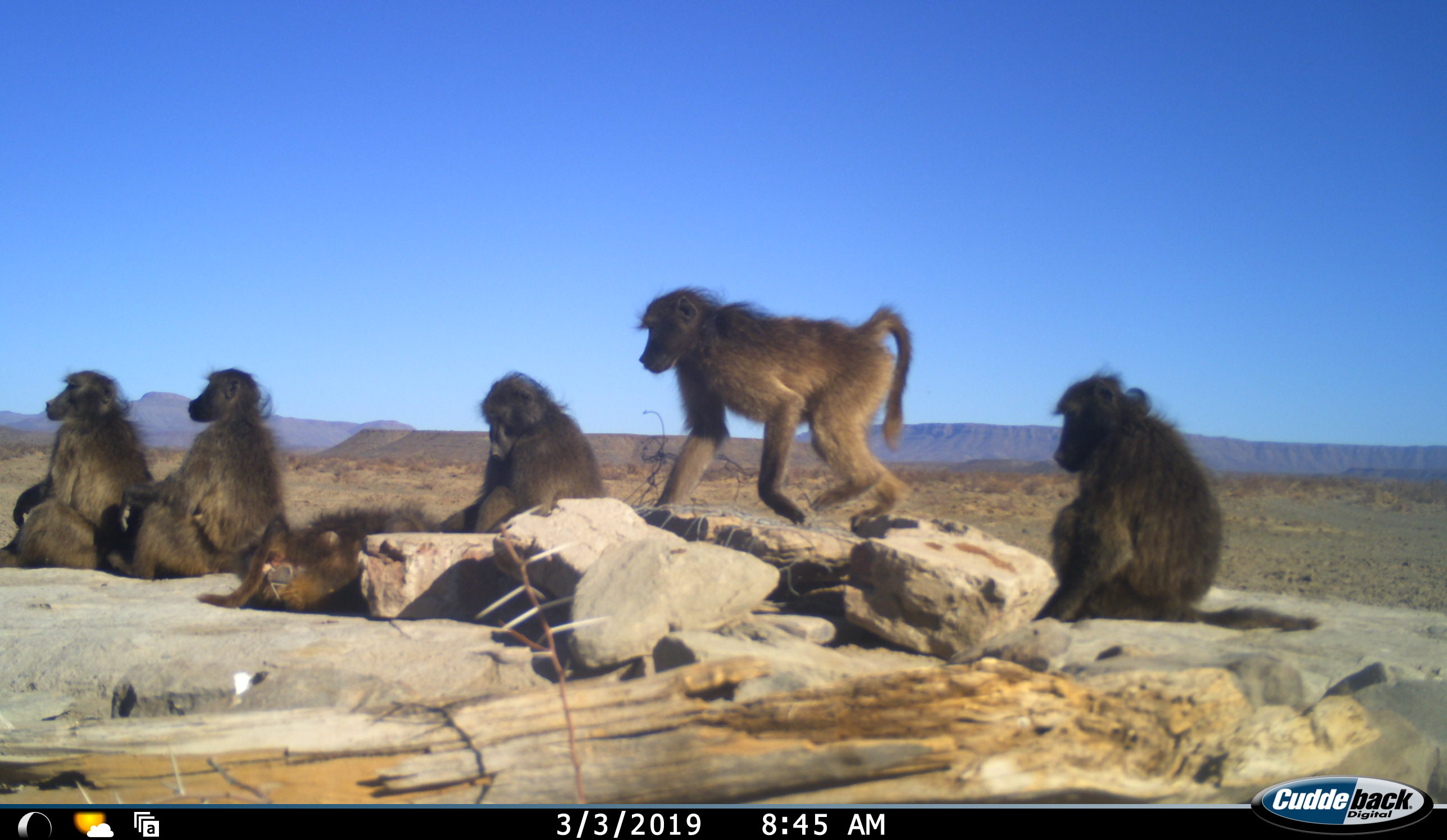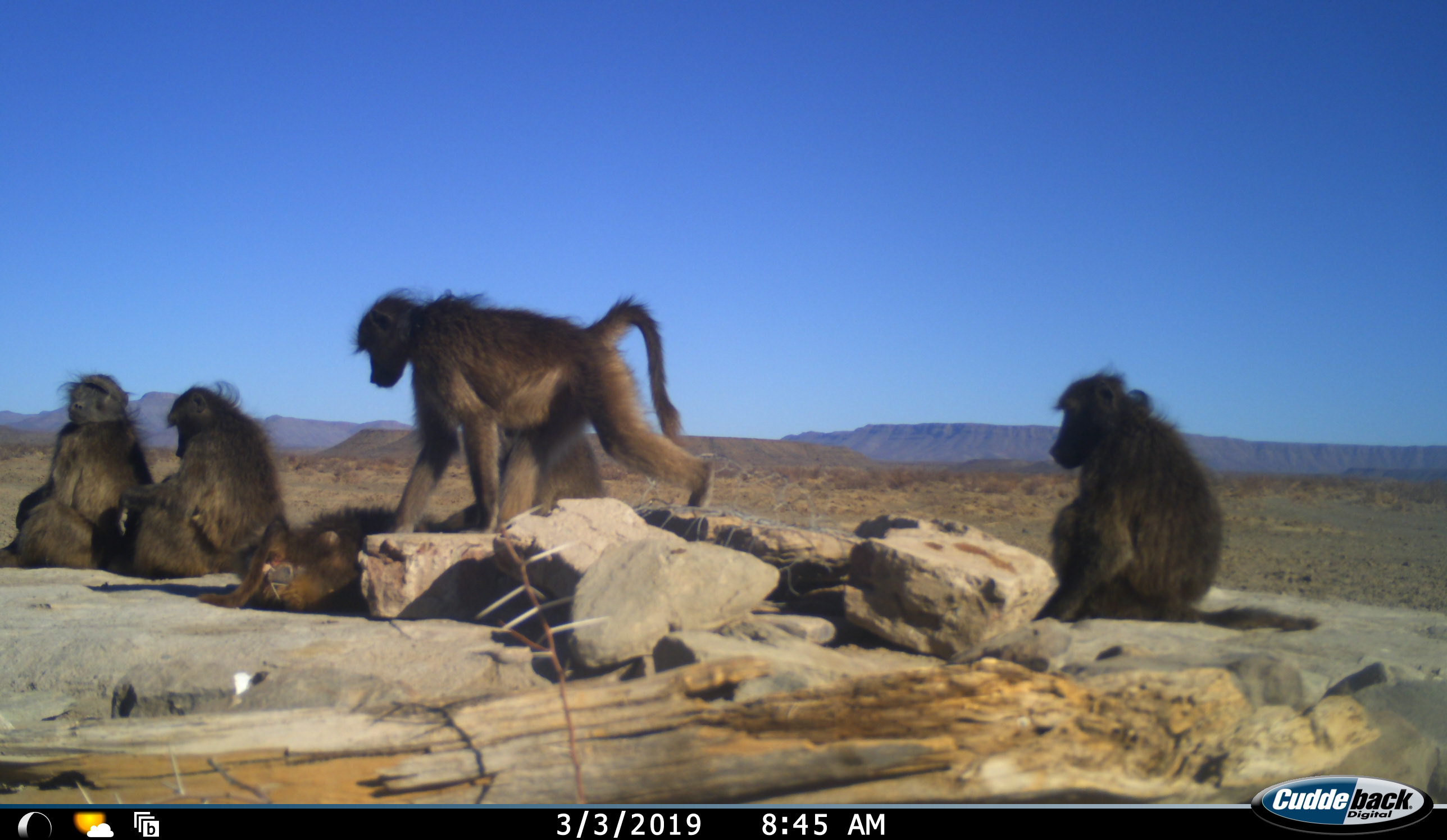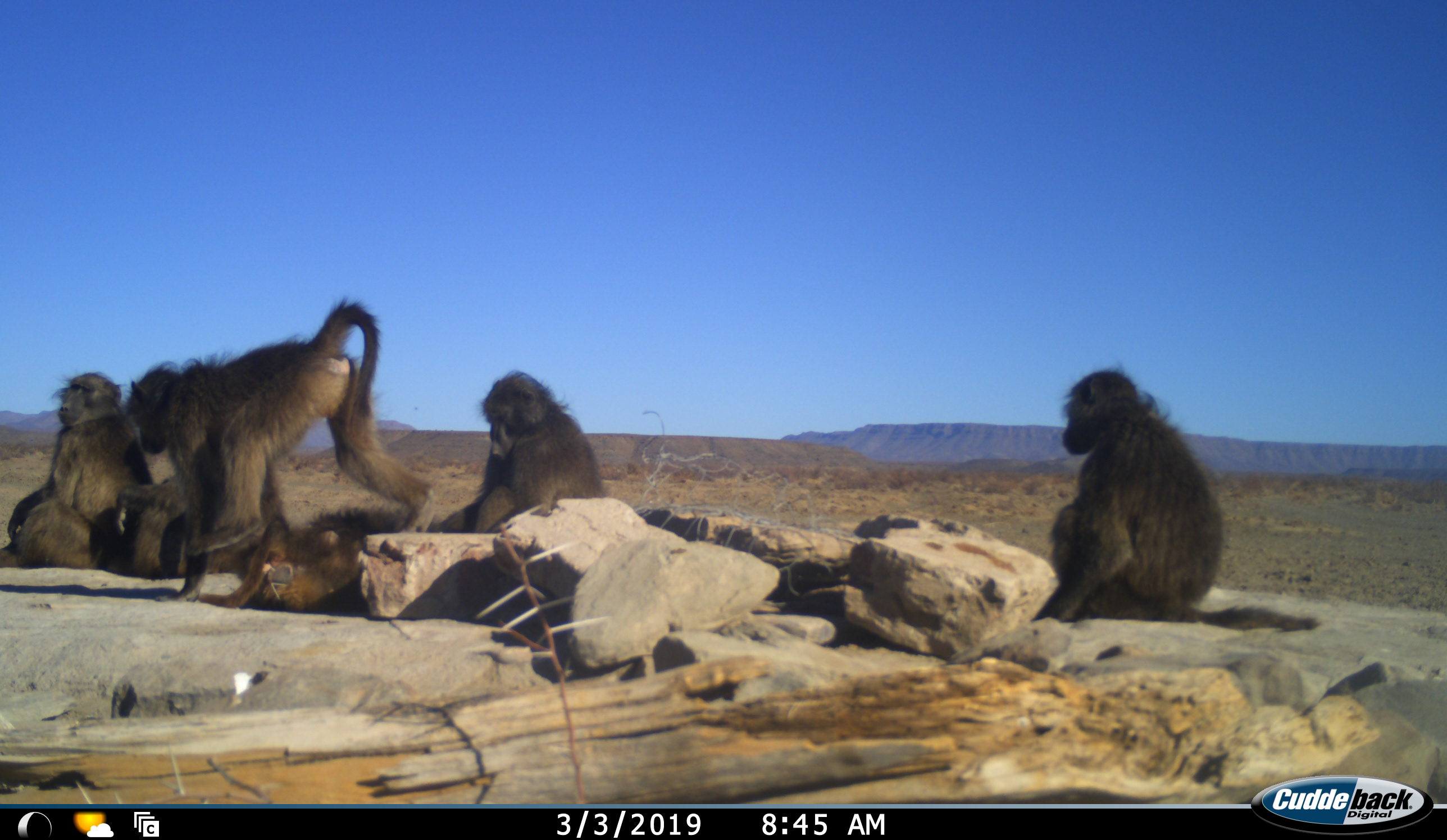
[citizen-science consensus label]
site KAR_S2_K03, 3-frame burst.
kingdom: Animalia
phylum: Chordata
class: Mammalia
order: Primates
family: Cercopithecidae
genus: Papio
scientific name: Papio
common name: baboon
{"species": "baboon (Papio)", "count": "6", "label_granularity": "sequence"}